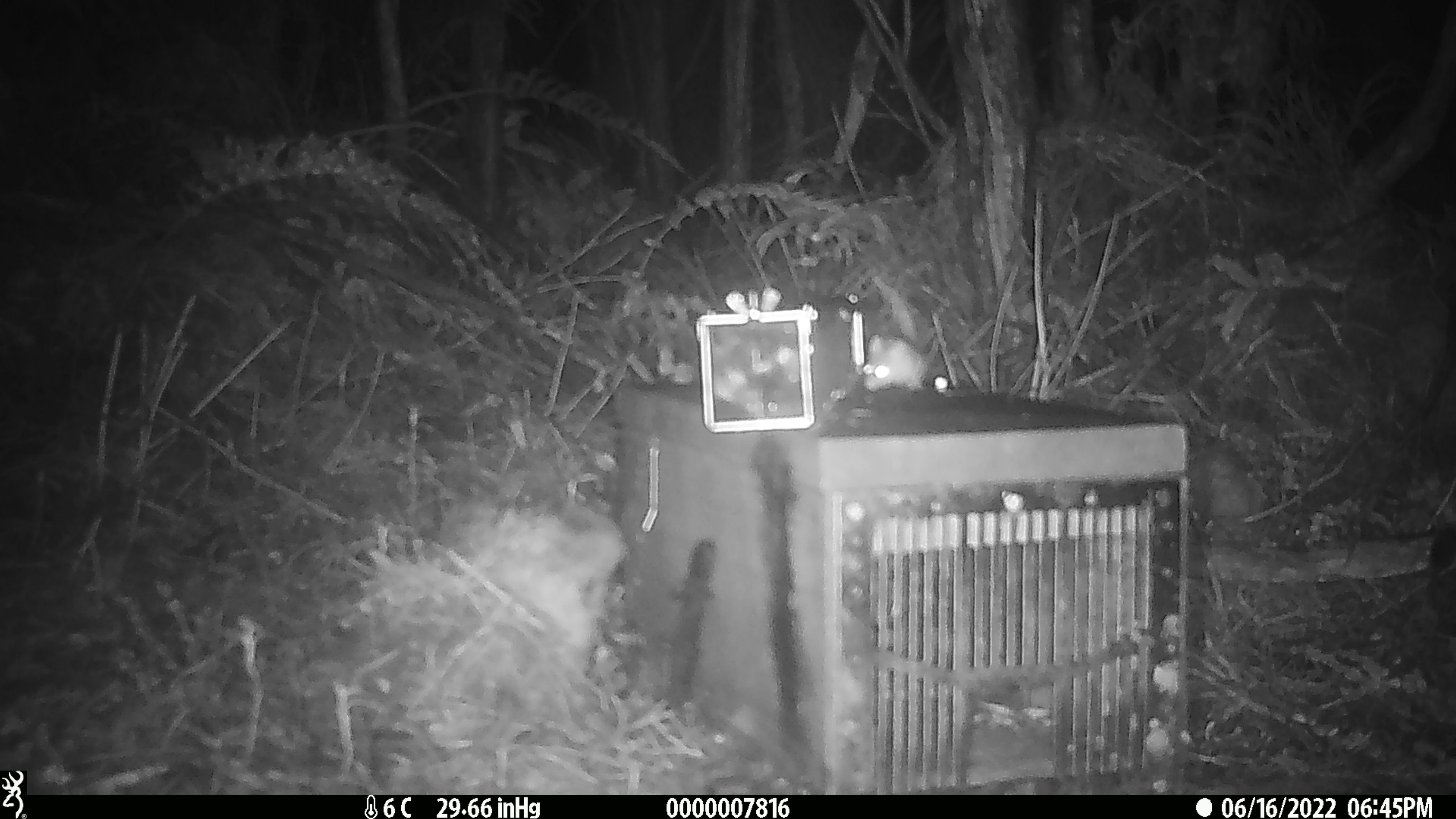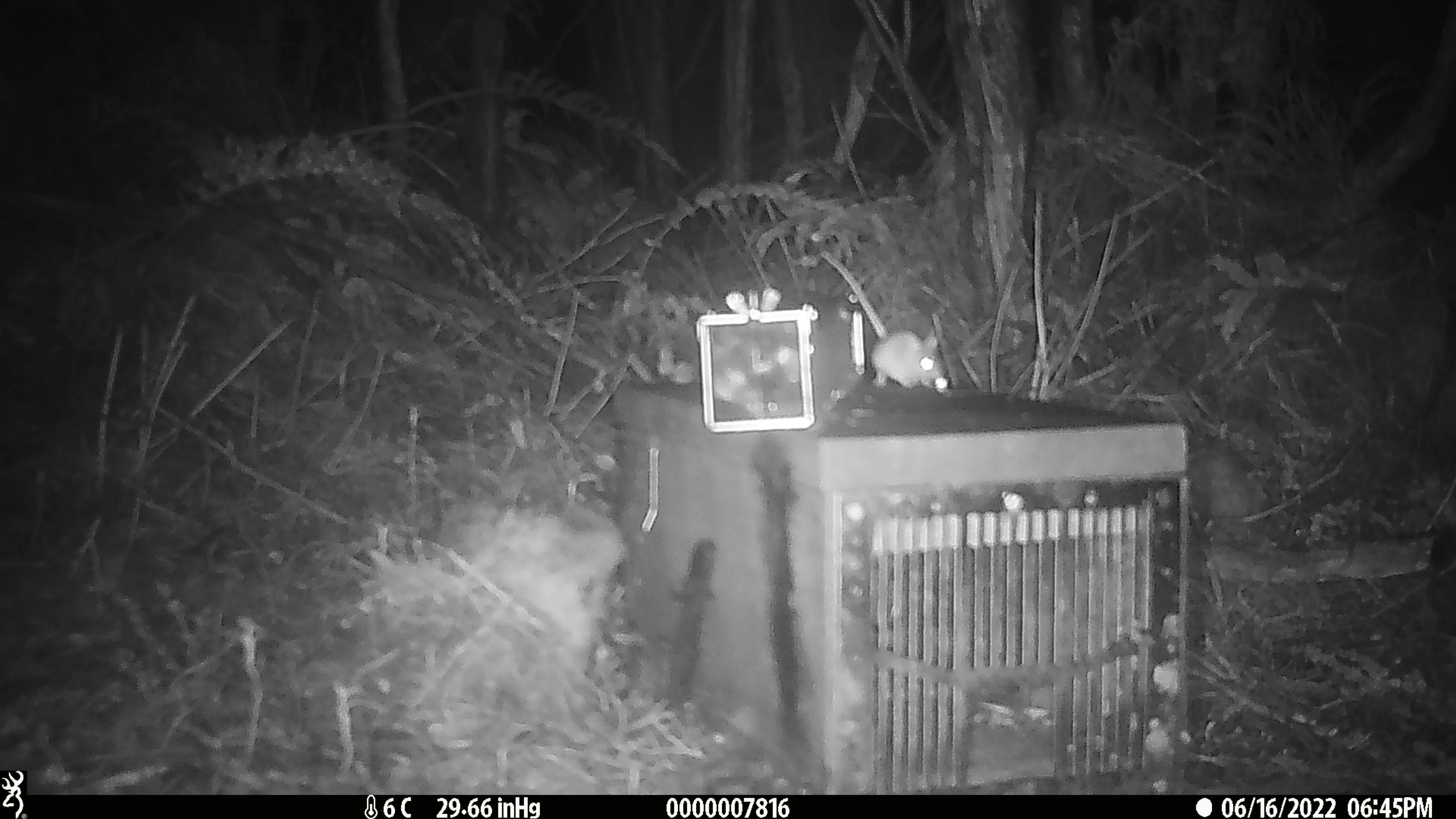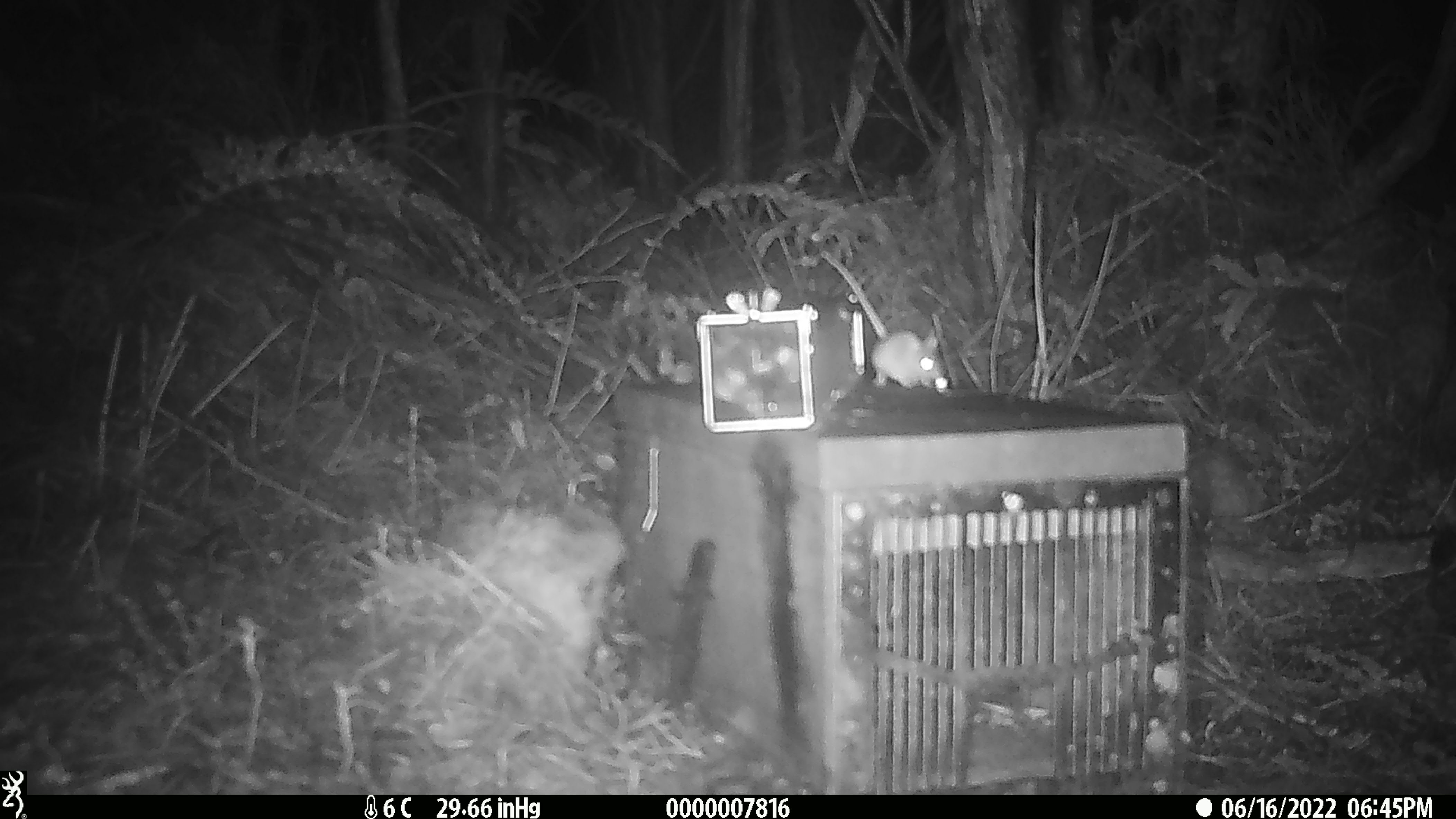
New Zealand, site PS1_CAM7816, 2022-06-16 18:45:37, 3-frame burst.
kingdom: Animalia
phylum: Chordata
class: Mammalia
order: Rodentia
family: Muridae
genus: Mus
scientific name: Mus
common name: mouse